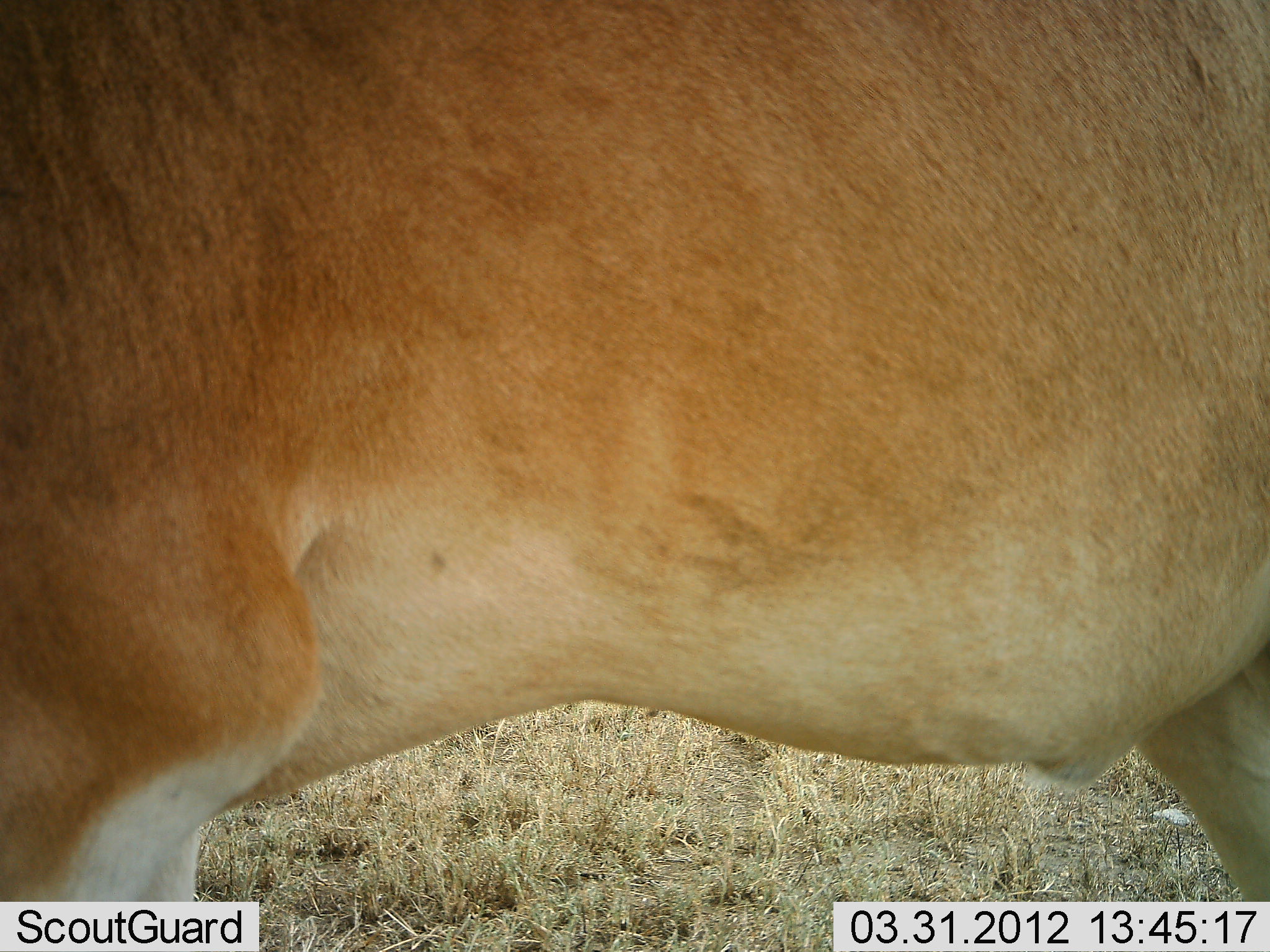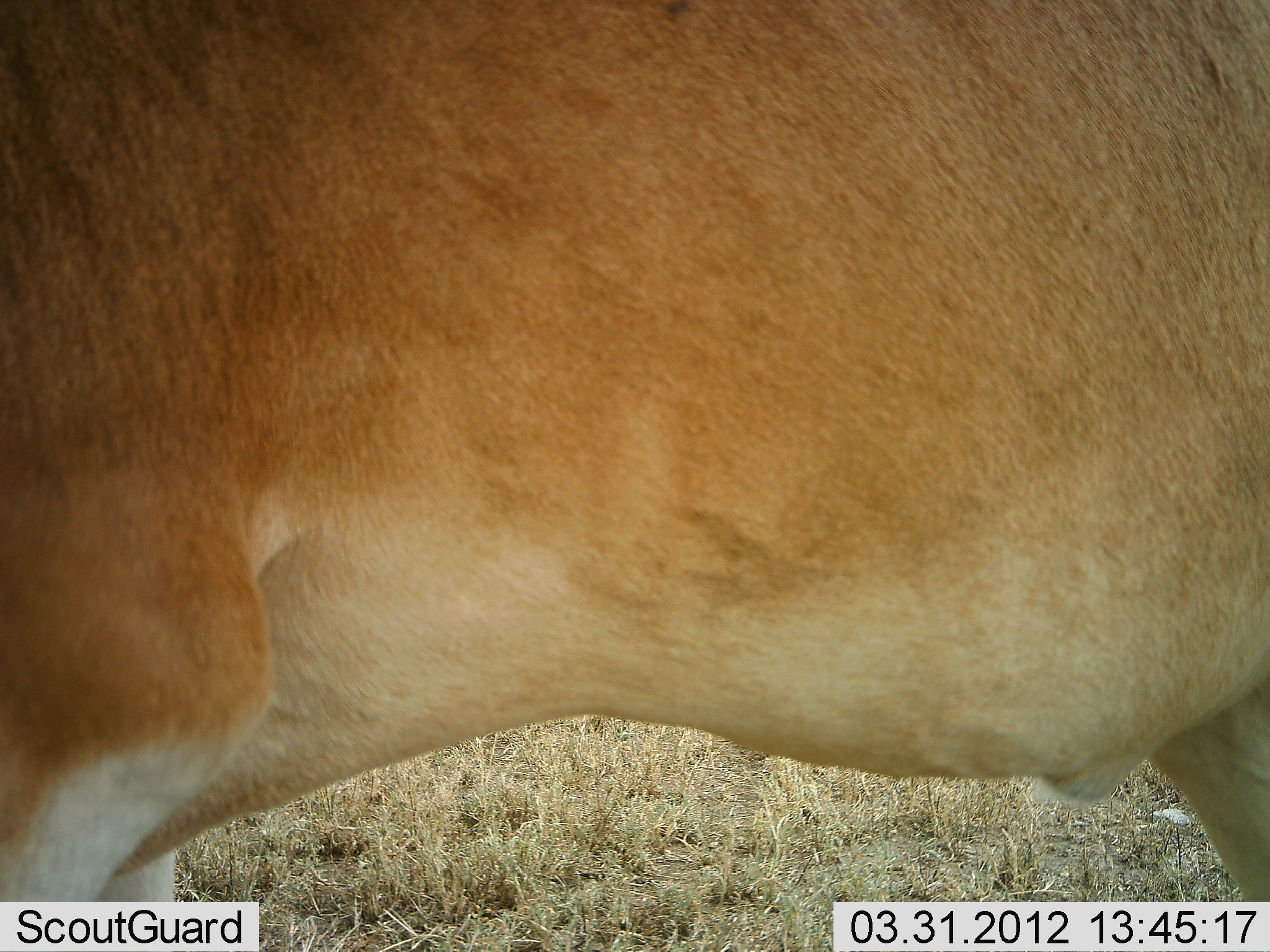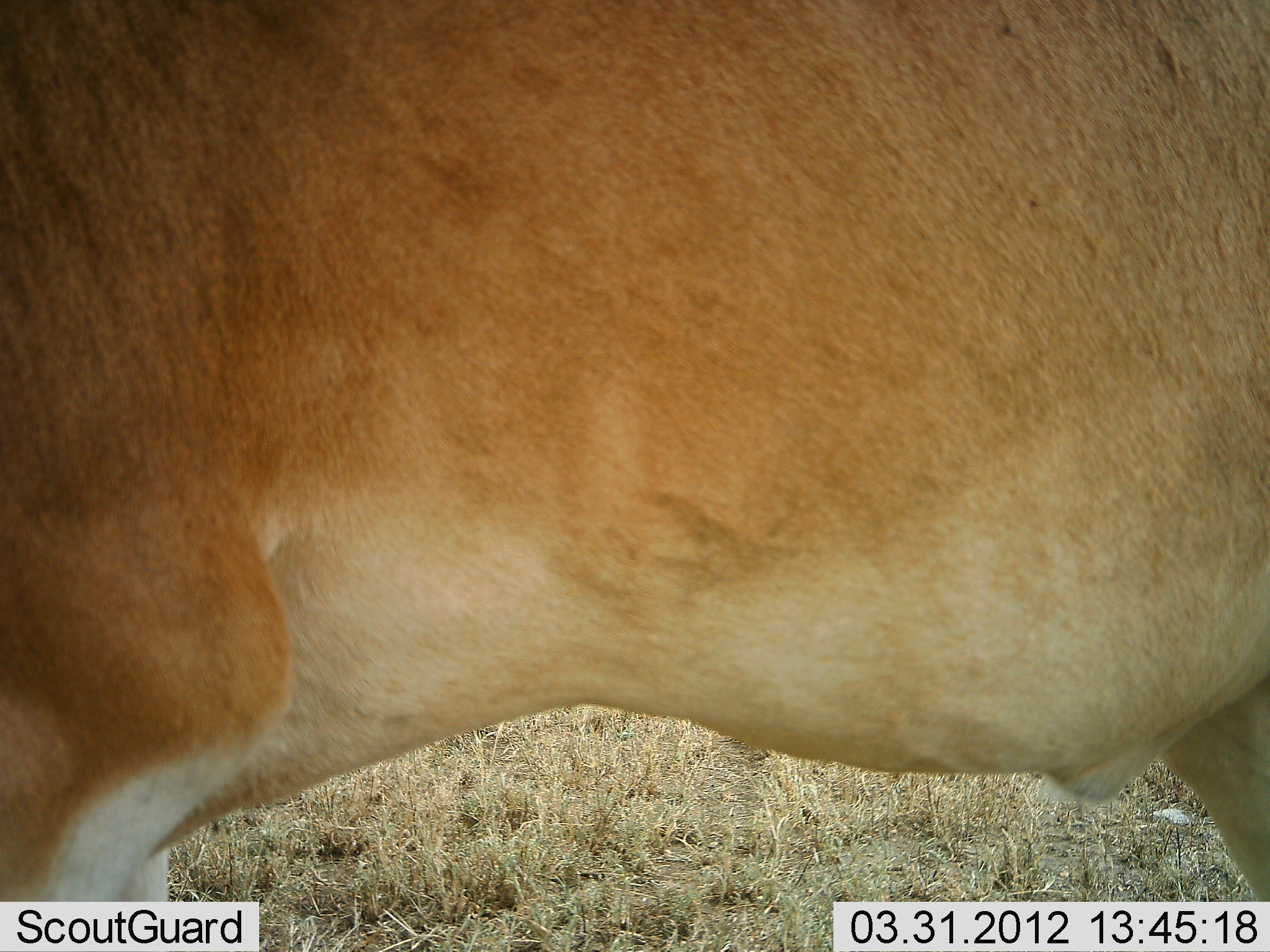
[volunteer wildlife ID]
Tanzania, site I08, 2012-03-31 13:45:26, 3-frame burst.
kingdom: Animalia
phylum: Chordata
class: Mammalia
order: Artiodactyla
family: Bovidae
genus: Alcelaphus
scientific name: Alcelaphus buselaphus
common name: hartebeest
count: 1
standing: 95%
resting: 0%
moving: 5%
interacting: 0%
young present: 0%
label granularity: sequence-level